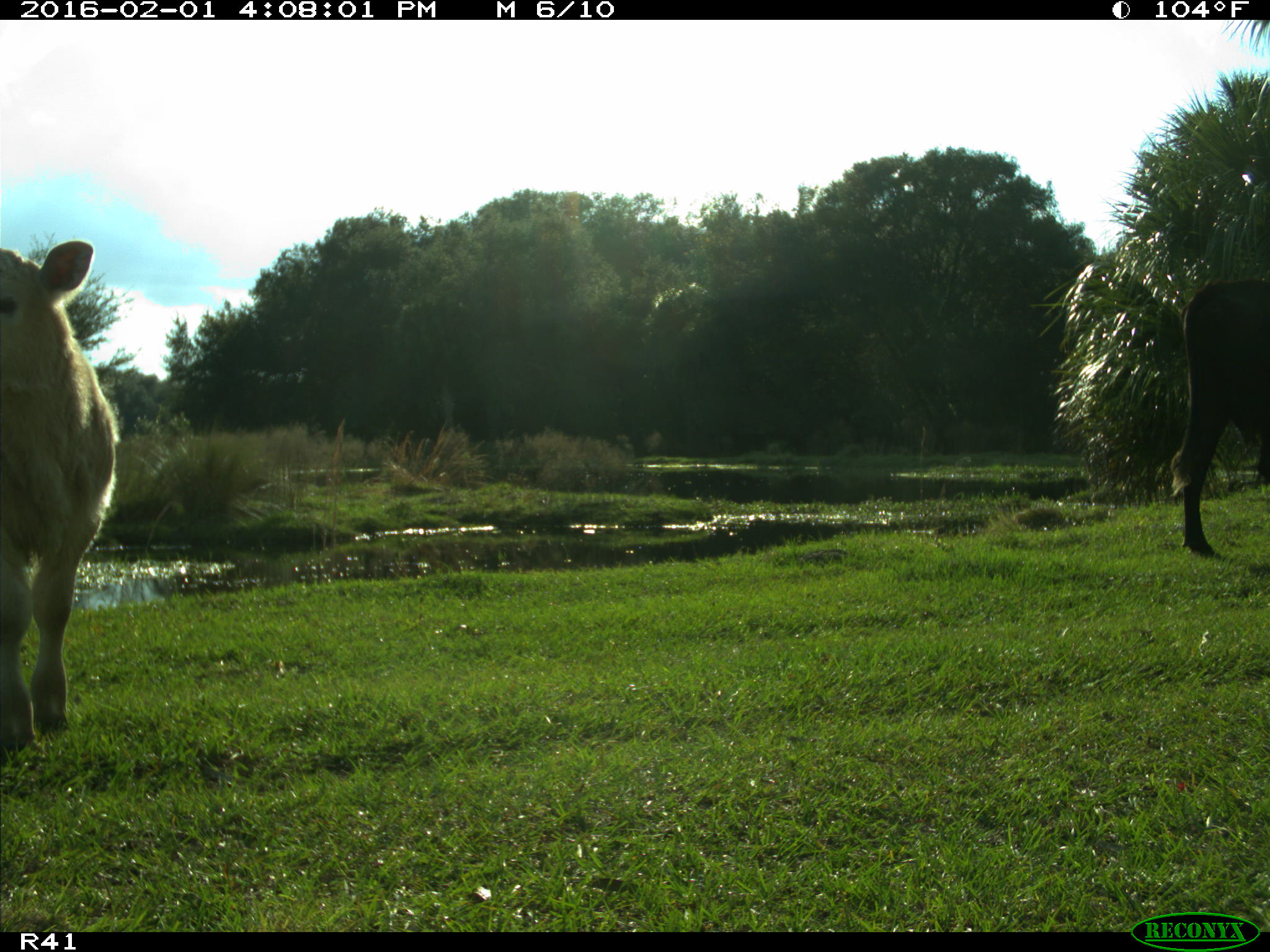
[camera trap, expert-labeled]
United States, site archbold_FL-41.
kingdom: Animalia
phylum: Chordata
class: Mammalia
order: Artiodactyla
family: Bovidae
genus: Bos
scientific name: Bos taurus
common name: domestic cow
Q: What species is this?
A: Bos taurus (domestic cow).